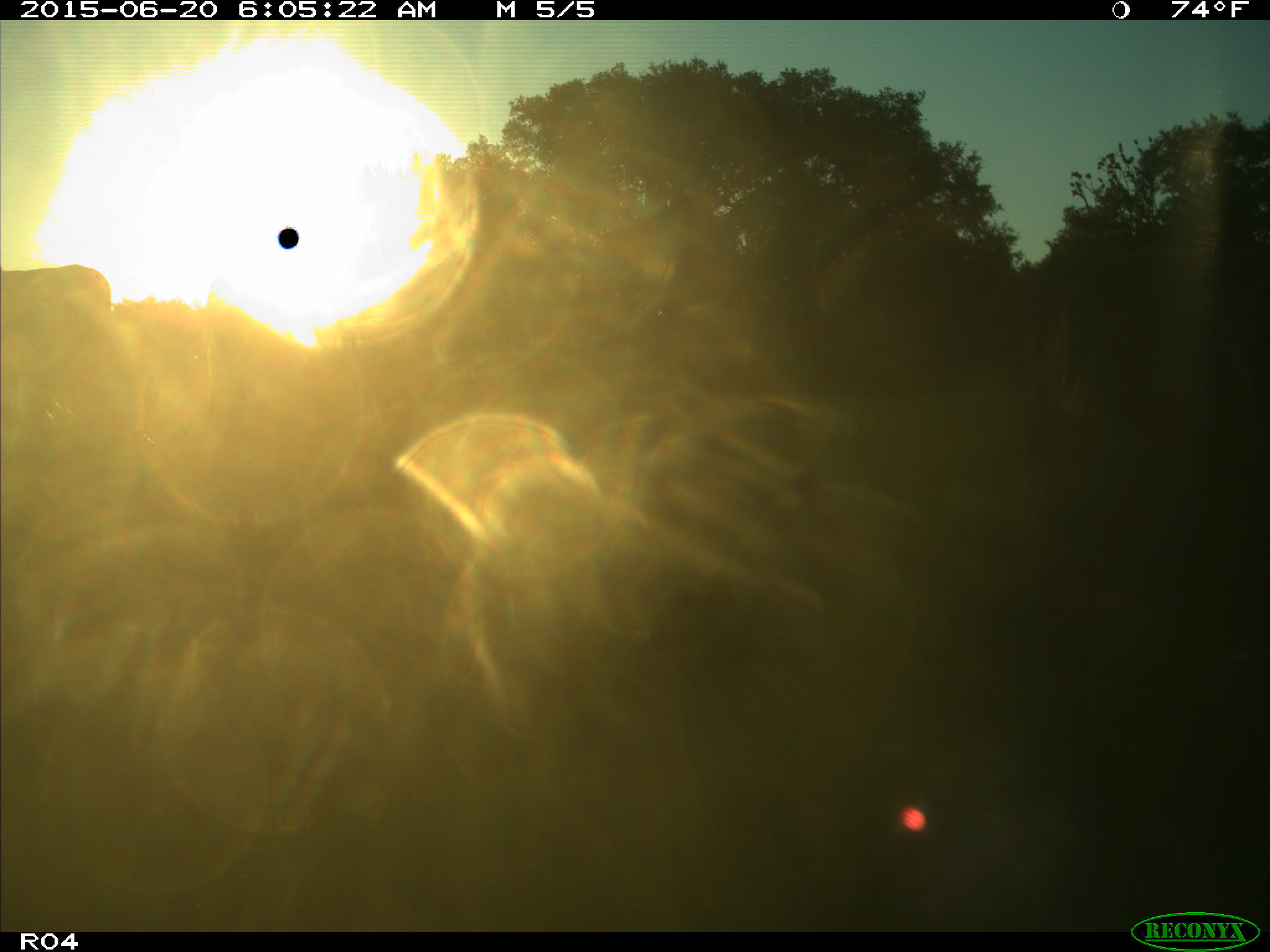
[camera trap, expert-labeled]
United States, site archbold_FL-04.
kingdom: Animalia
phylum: Chordata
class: Mammalia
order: Artiodactyla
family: Bovidae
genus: Bos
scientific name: Bos taurus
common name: domestic cow